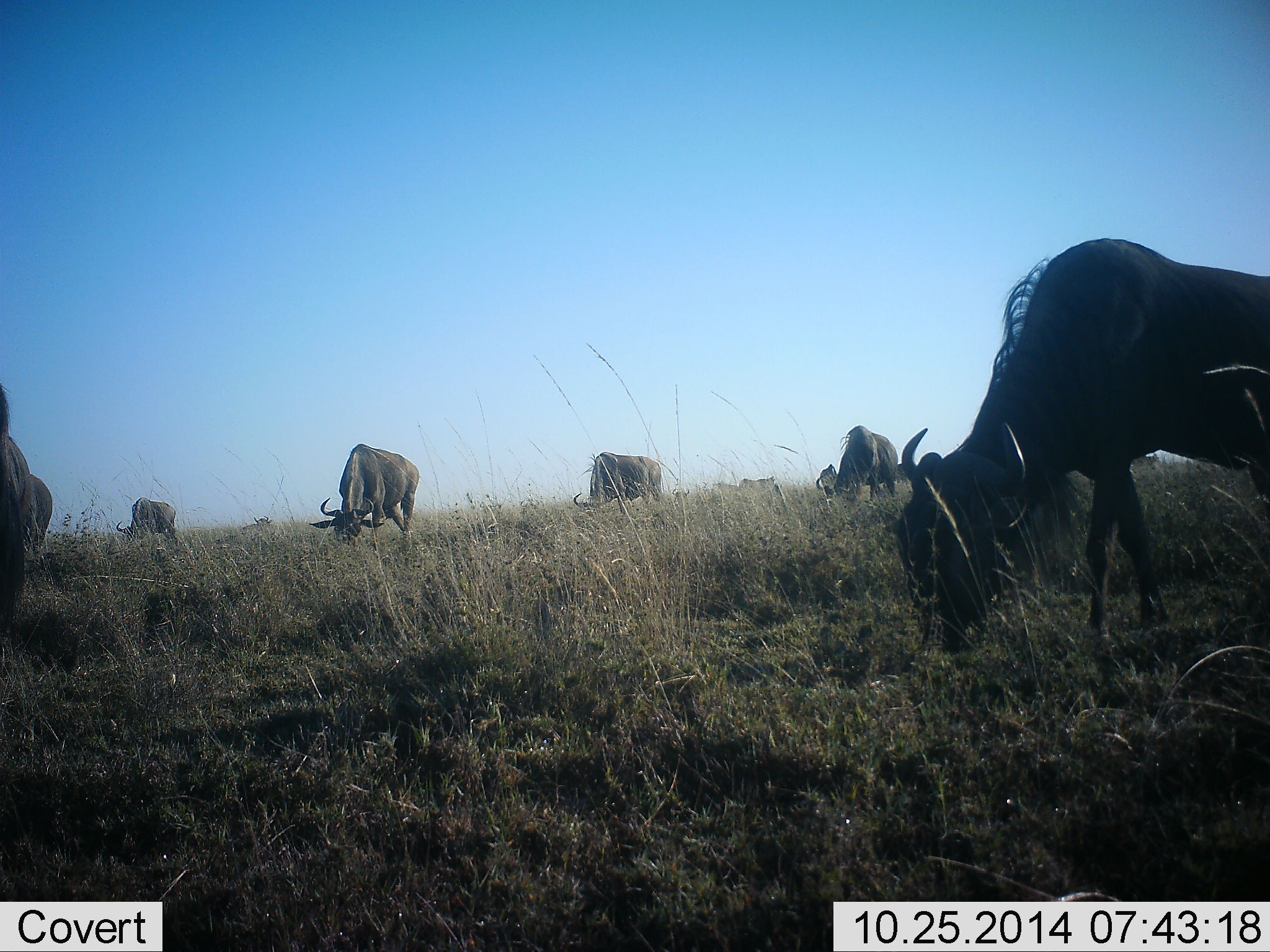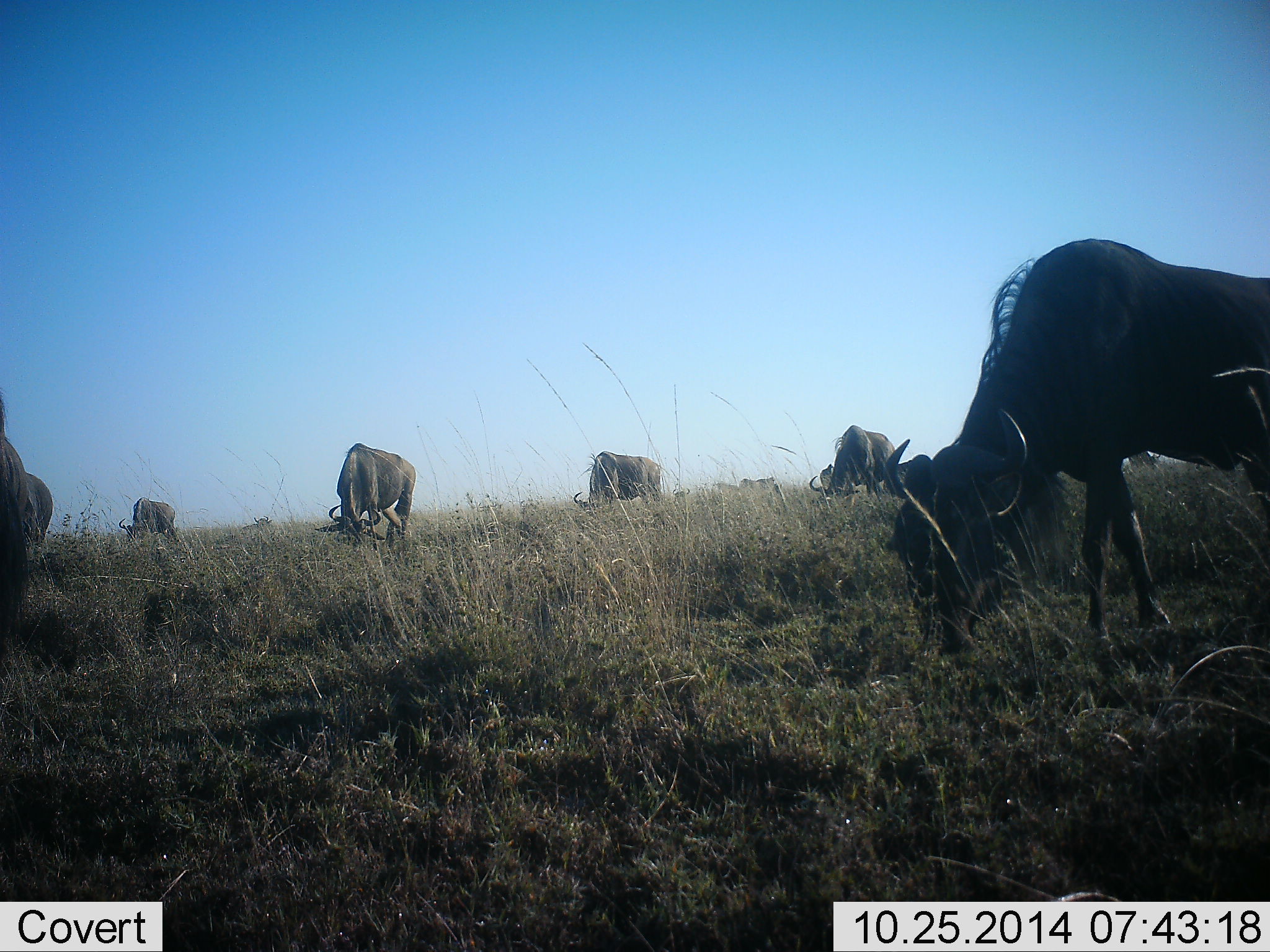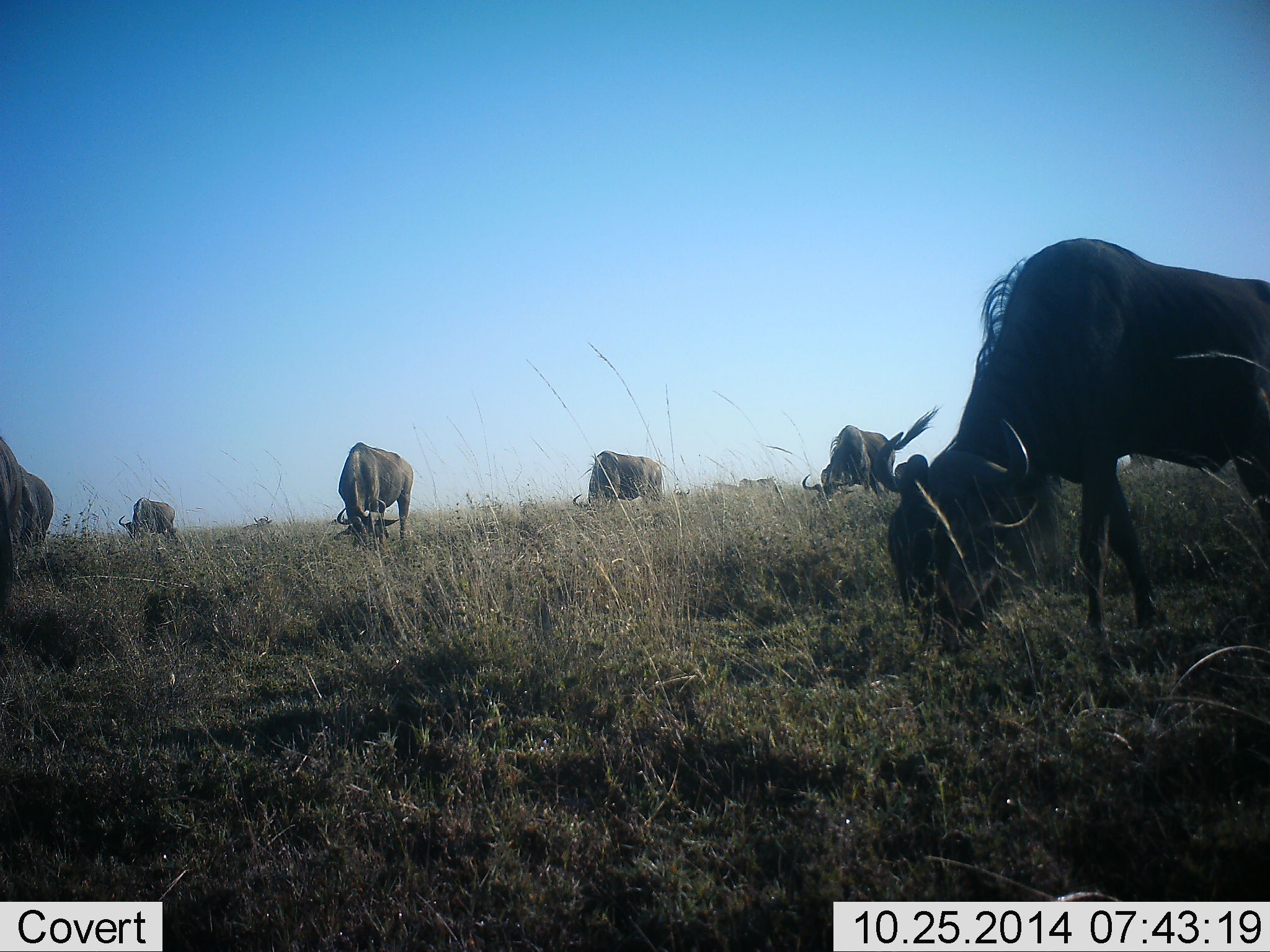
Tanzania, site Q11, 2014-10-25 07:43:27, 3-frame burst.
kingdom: Animalia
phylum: Chordata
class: Mammalia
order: Artiodactyla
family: Bovidae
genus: Connochaetes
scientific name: Connochaetes taurinus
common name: blue wildebeest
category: wildebeest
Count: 6.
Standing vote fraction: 20%.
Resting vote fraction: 0%.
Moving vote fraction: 0%.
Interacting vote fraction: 0%.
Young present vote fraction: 0%.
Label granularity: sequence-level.